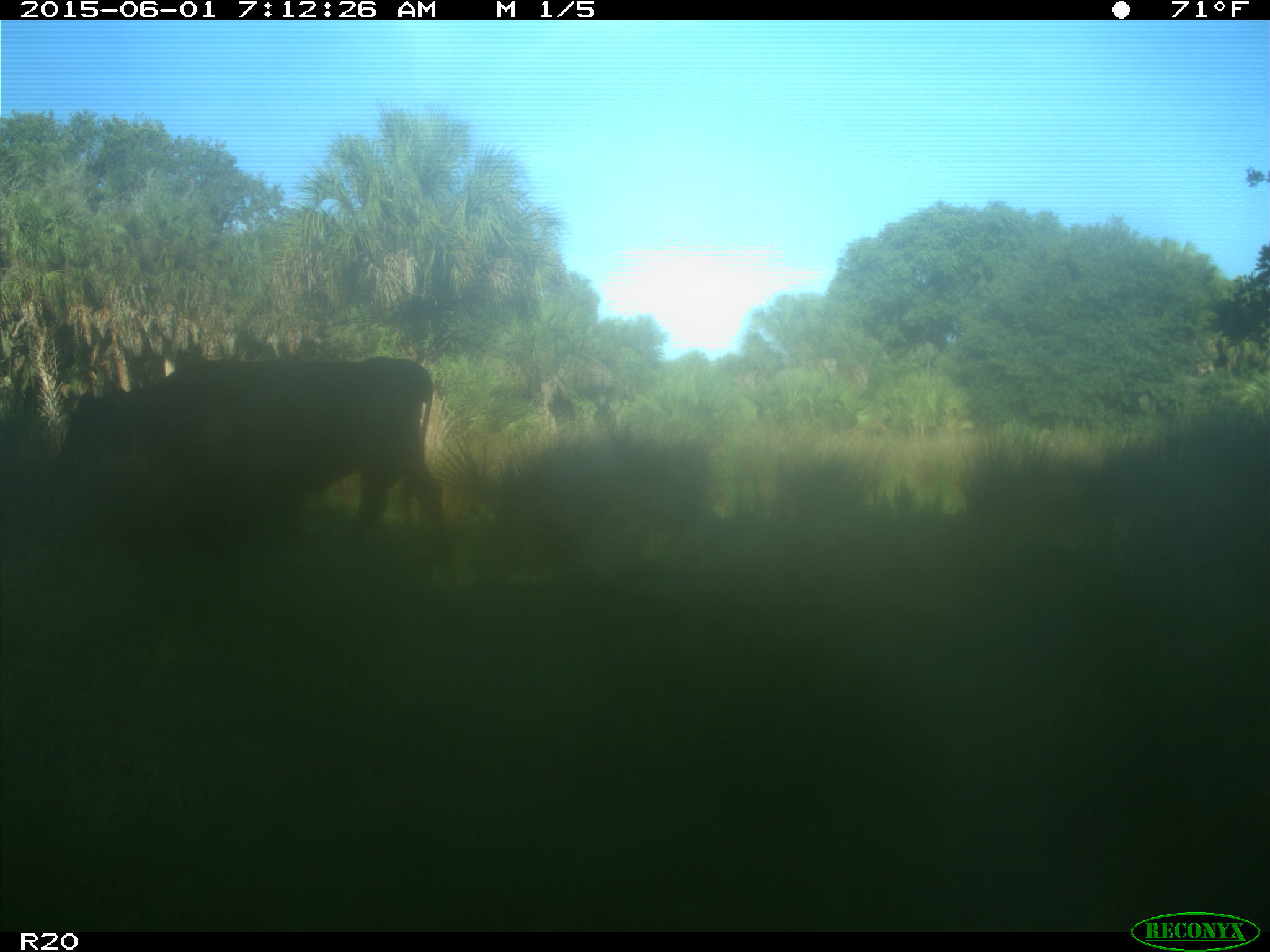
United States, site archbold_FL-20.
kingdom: Animalia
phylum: Chordata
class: Mammalia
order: Artiodactyla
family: Bovidae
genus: Bos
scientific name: Bos taurus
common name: domestic cow